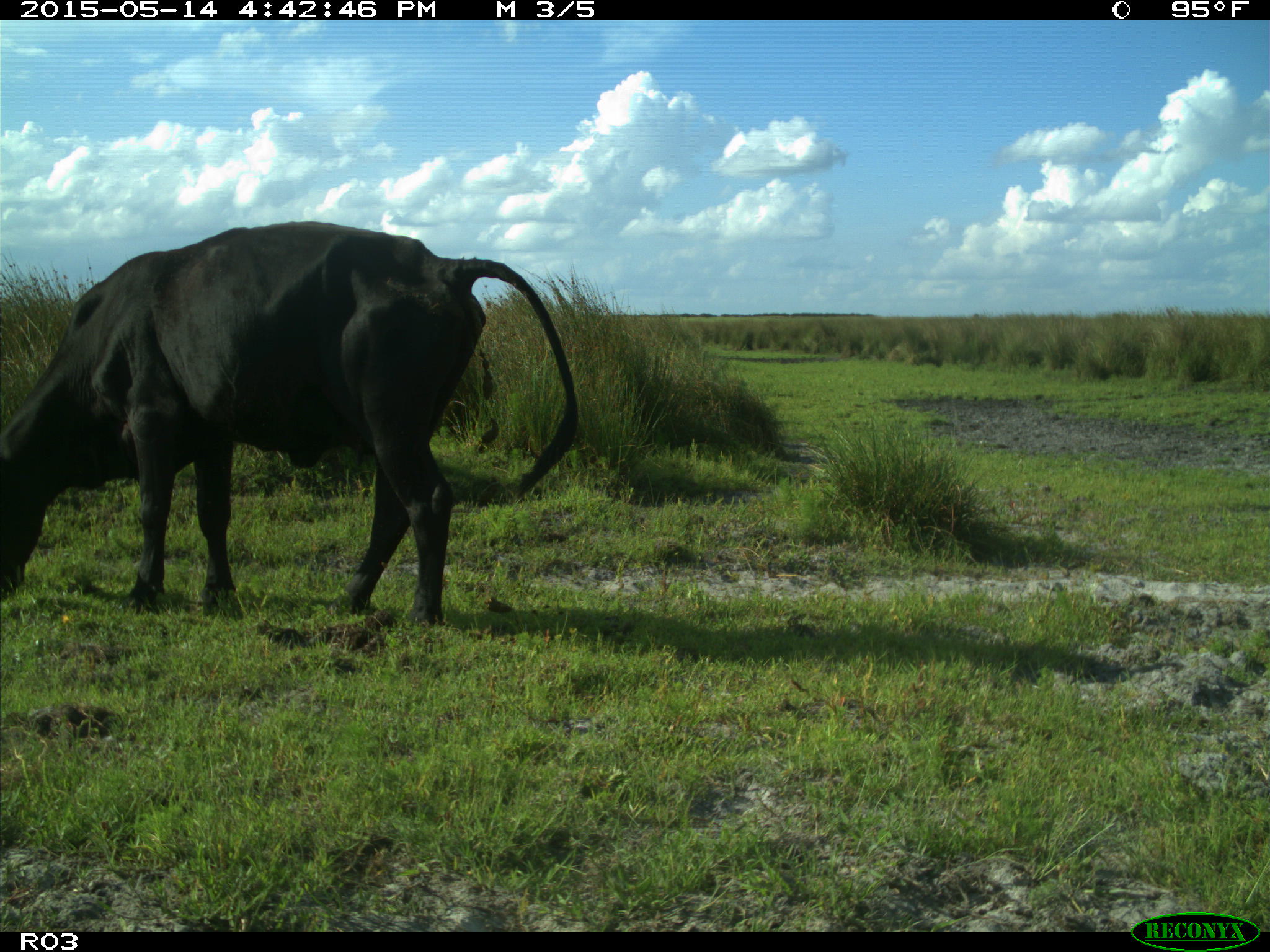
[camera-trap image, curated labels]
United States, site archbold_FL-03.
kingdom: Animalia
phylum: Chordata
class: Mammalia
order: Artiodactyla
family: Bovidae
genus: Bos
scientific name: Bos taurus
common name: domestic cow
Bos taurus (domestic cow).